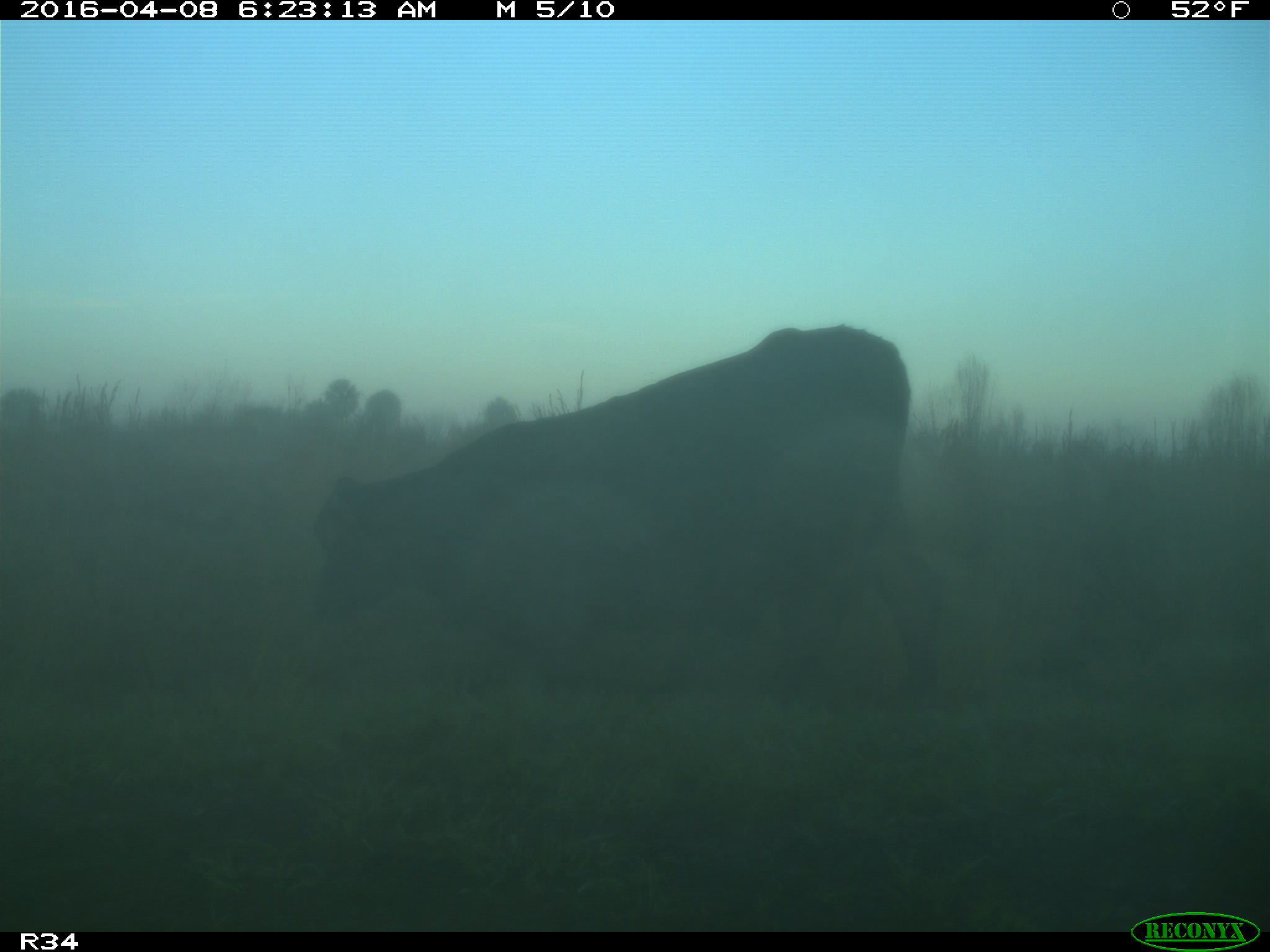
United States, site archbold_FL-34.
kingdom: Animalia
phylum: Chordata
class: Mammalia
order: Artiodactyla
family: Bovidae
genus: Bos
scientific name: Bos taurus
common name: domestic cow